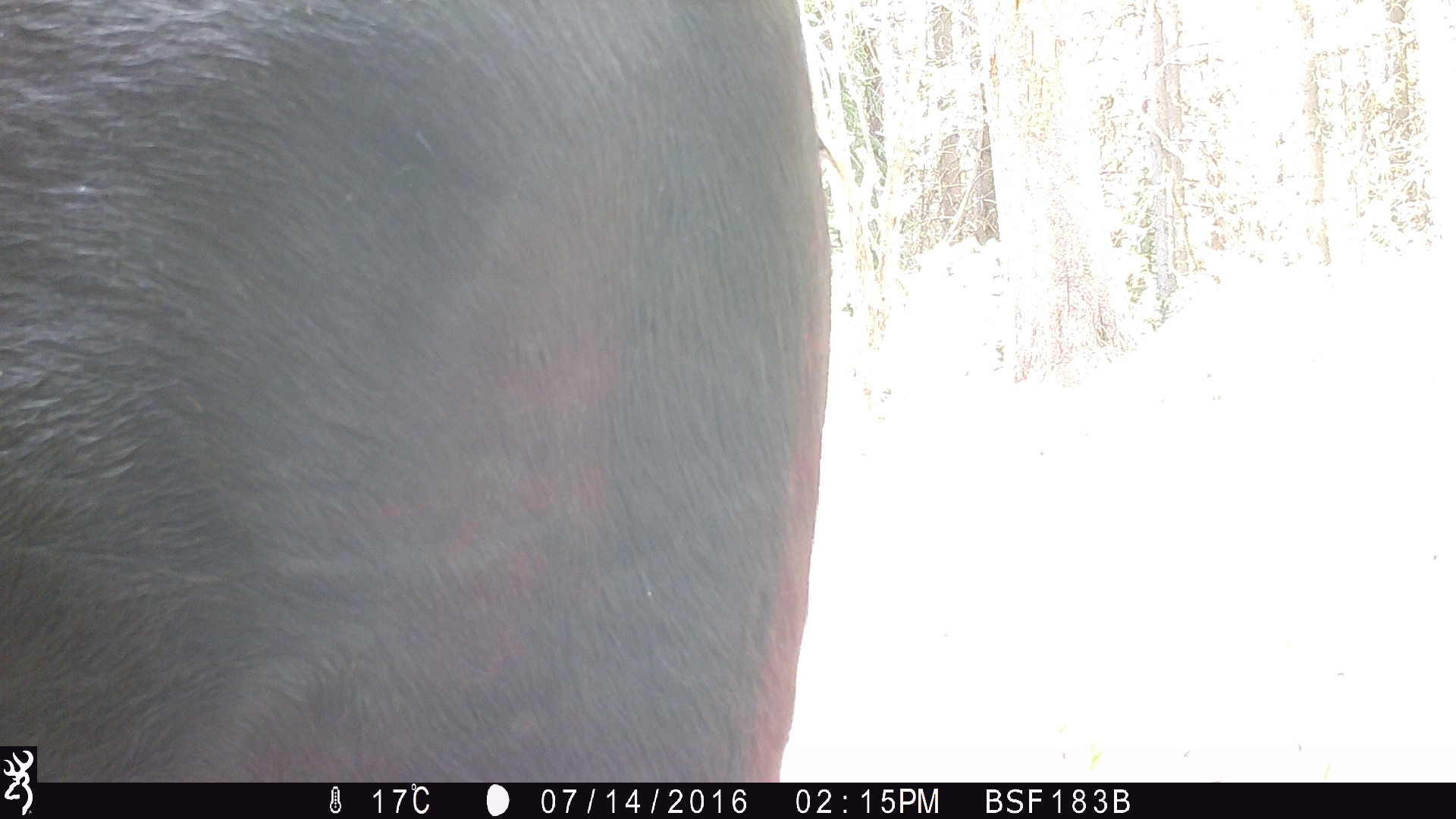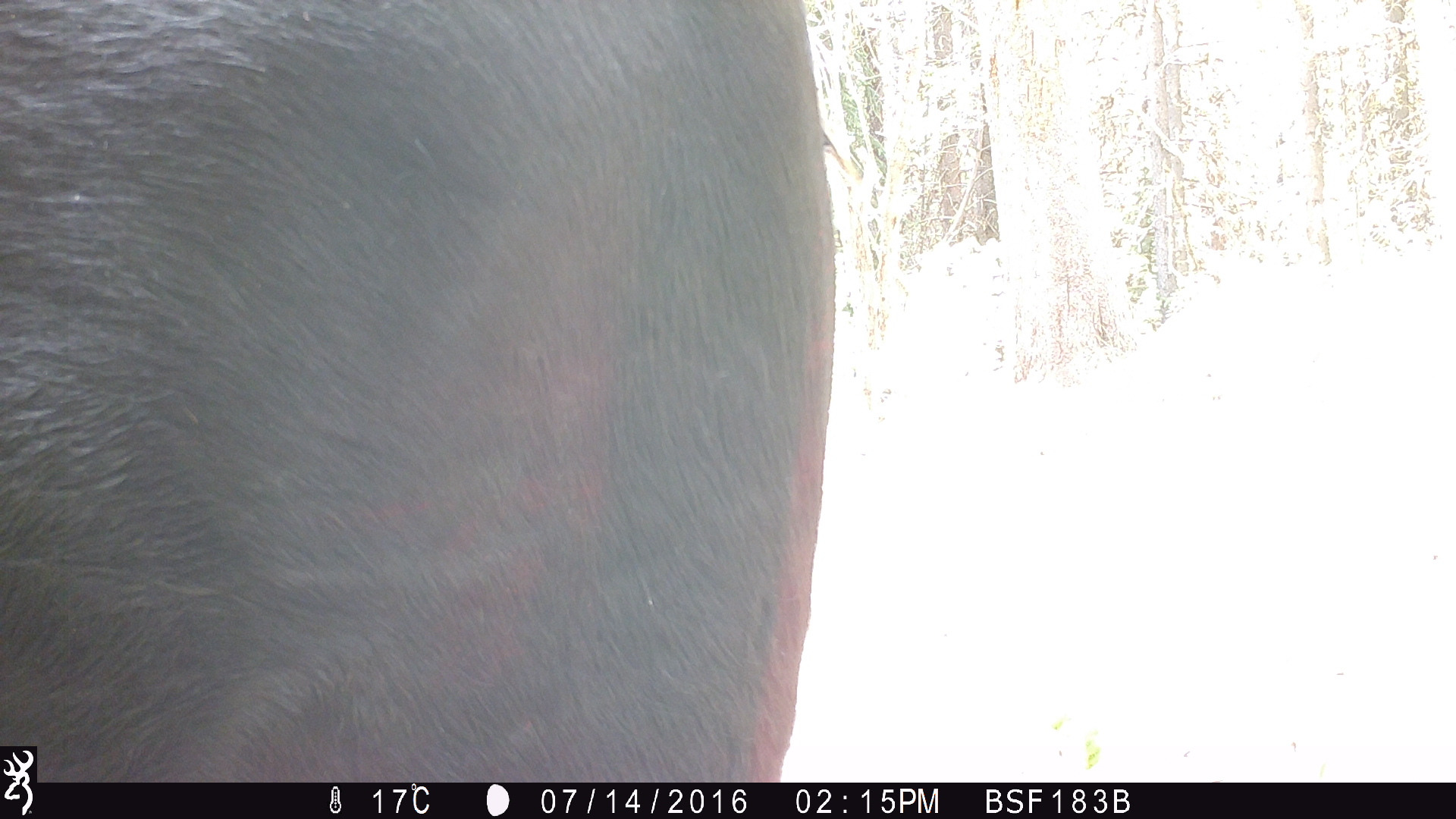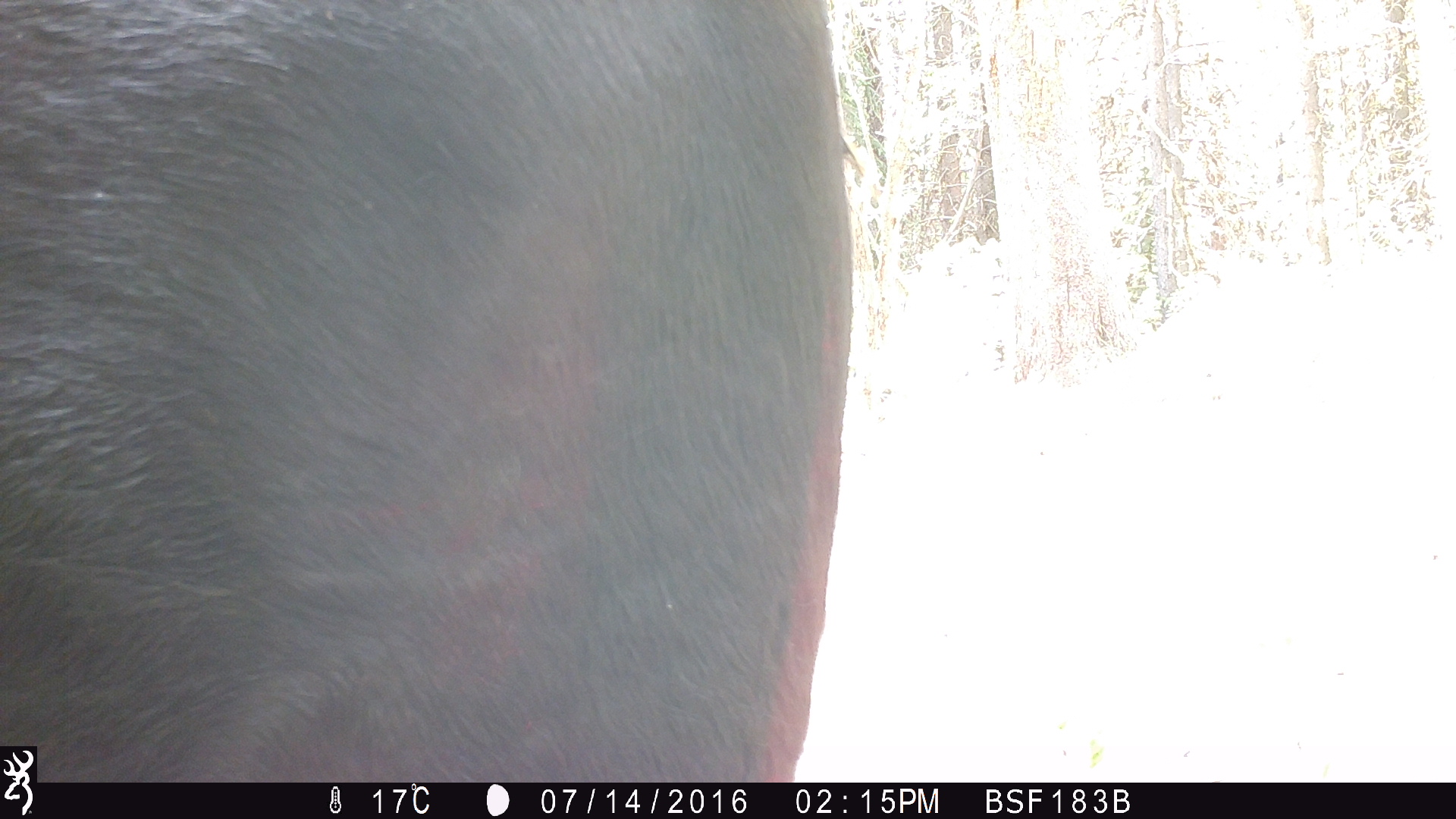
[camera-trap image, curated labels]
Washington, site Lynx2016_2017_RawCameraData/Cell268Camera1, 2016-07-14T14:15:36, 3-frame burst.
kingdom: Animalia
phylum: Chordata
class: Mammalia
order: Artiodactyla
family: Bovidae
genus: Bos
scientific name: Bos taurus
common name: domestic cattle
Domestic cattle (Bos taurus). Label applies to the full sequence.